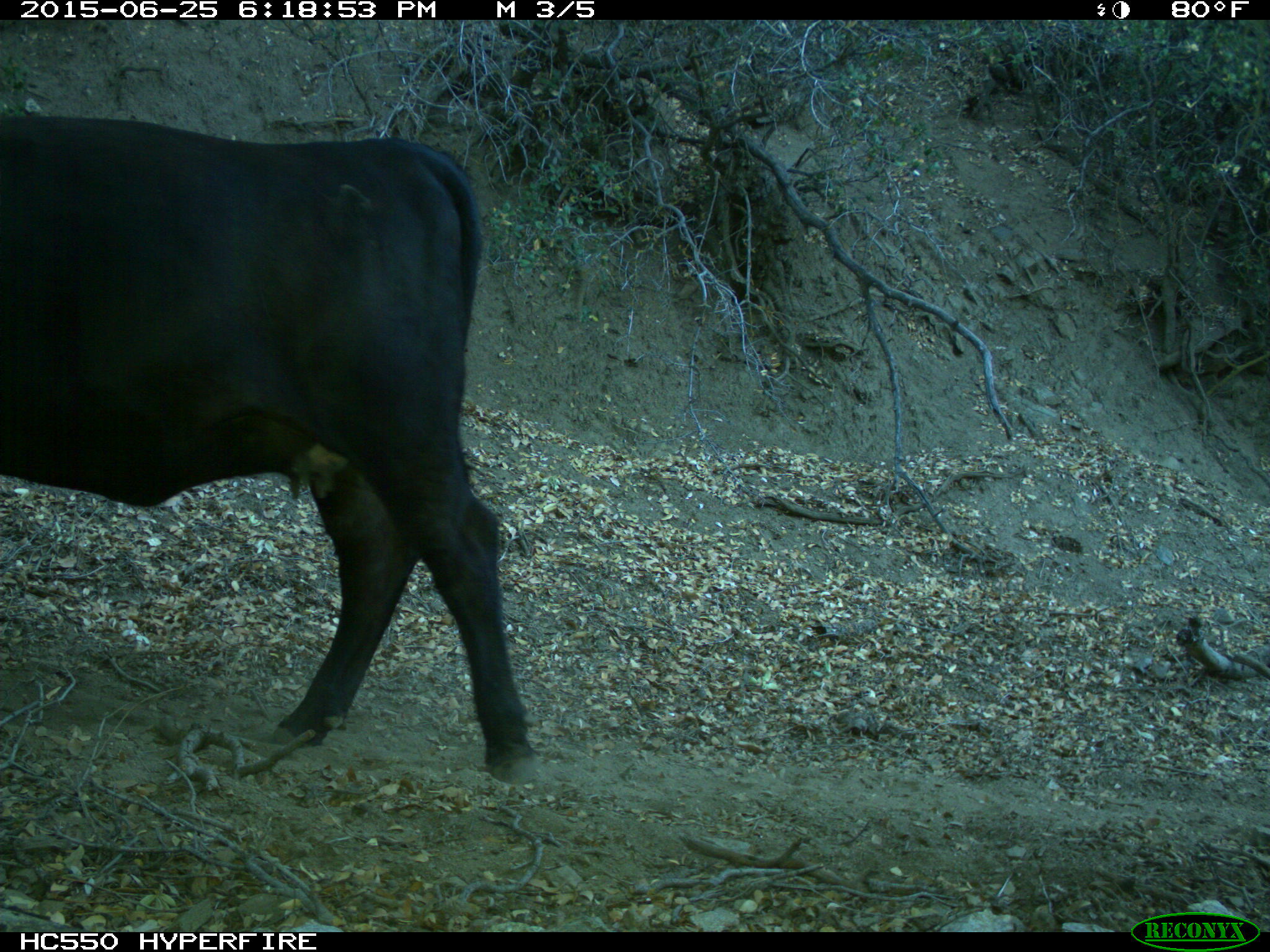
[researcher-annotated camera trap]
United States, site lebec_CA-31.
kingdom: Animalia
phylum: Chordata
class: Mammalia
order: Artiodactyla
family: Bovidae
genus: Bos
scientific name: Bos taurus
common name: domestic cow